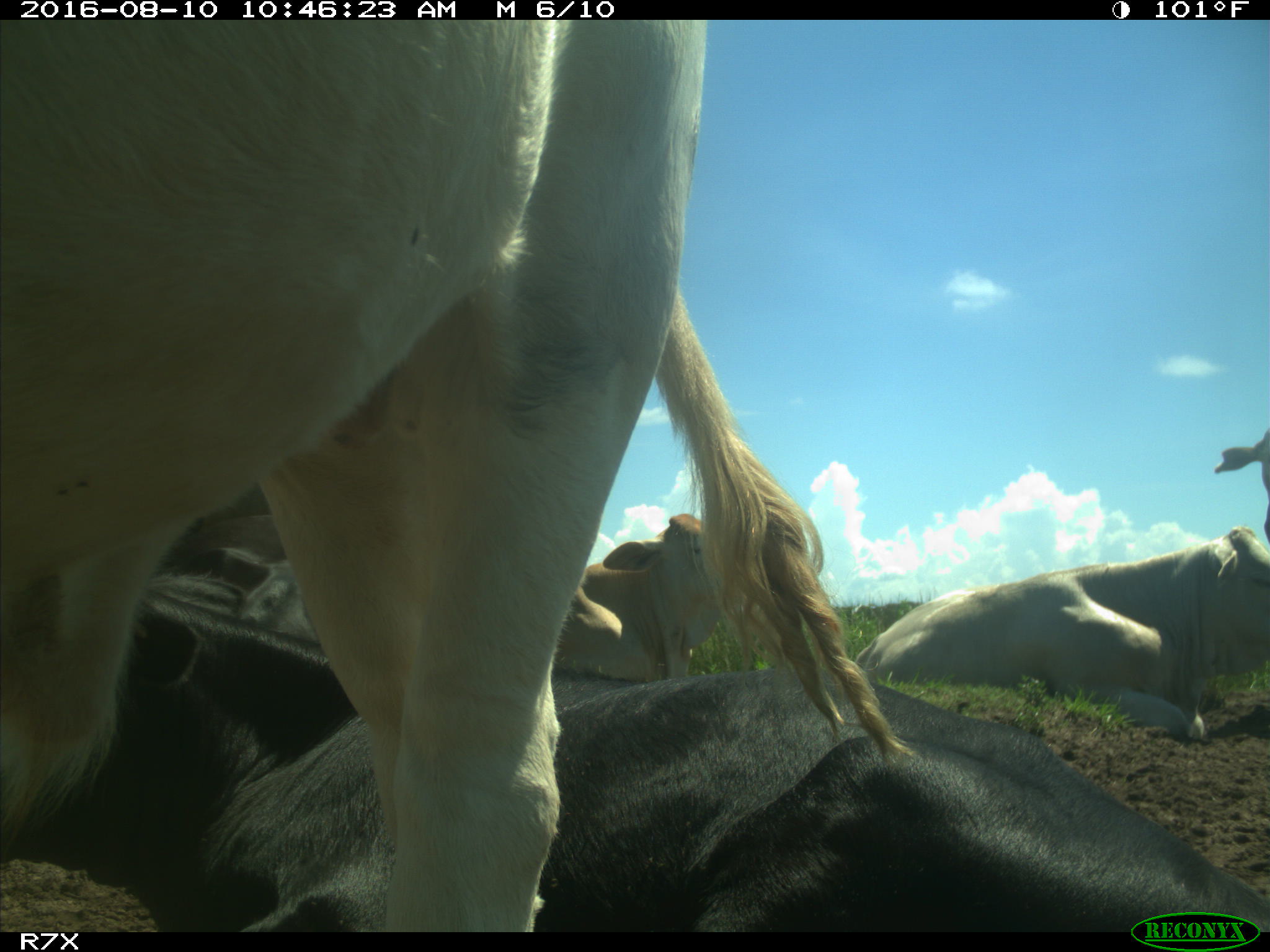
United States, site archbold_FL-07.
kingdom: Animalia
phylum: Chordata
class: Mammalia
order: Artiodactyla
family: Bovidae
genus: Bos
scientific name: Bos taurus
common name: domestic cow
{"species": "Bos taurus (domestic cow)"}